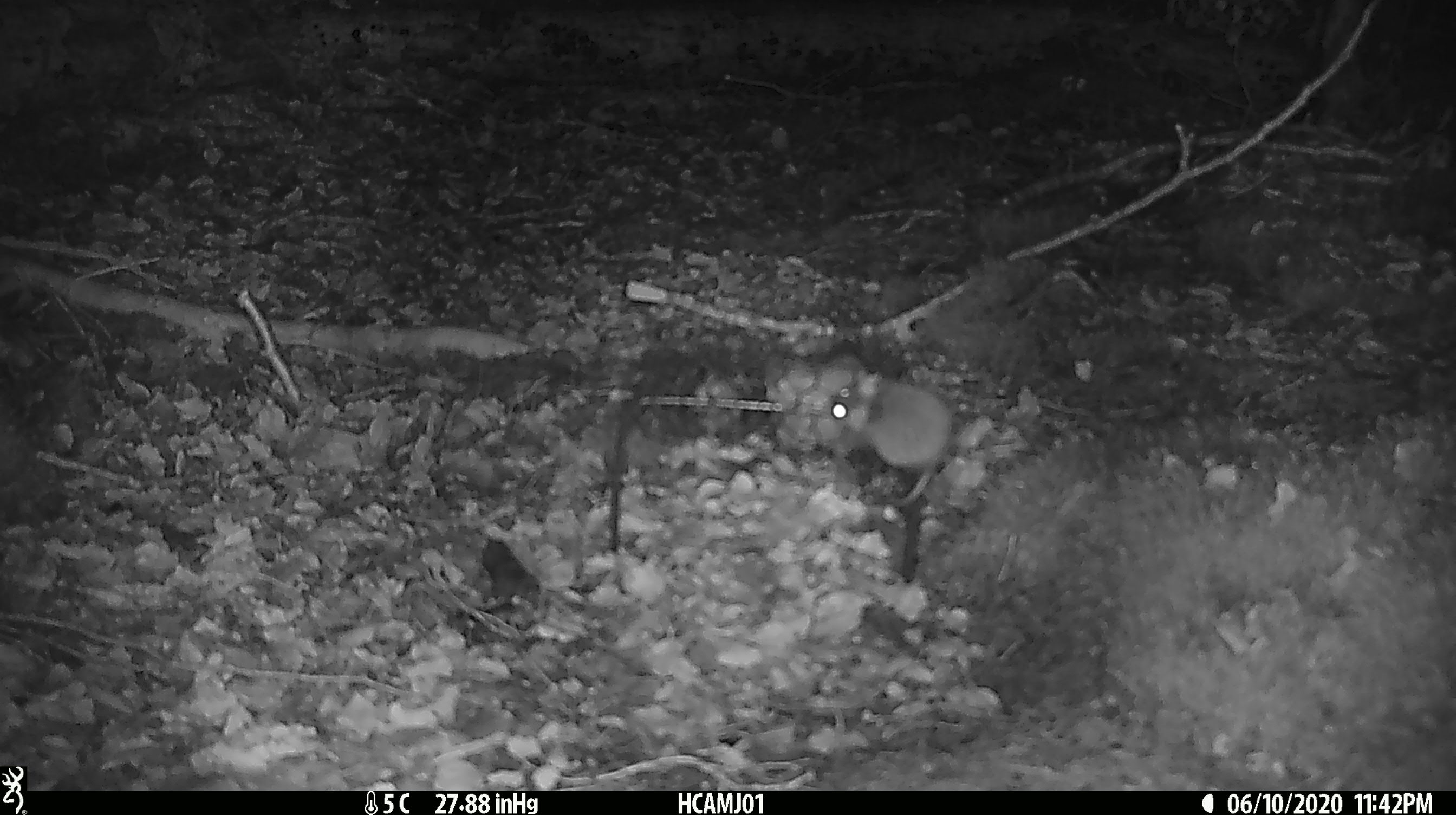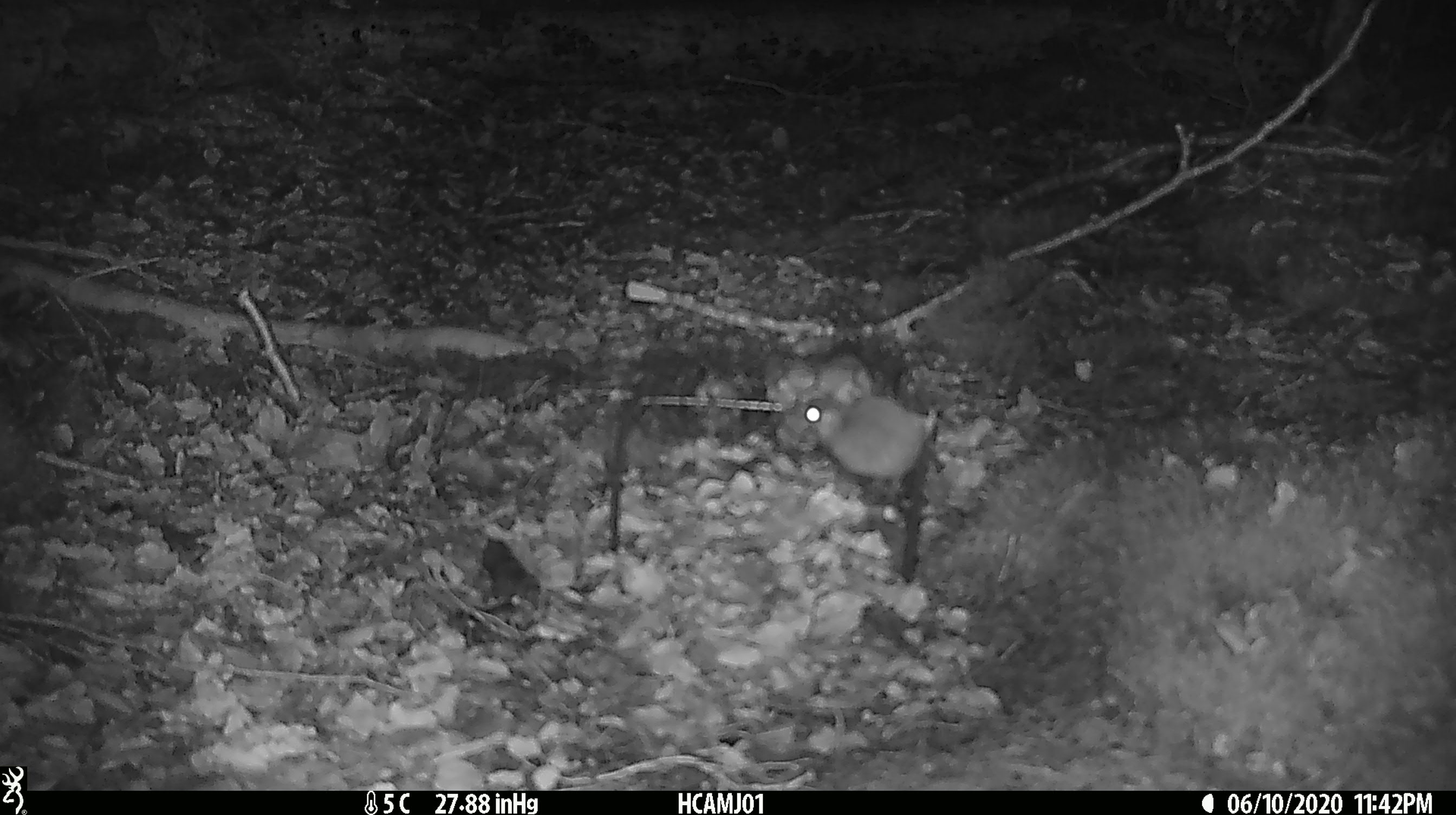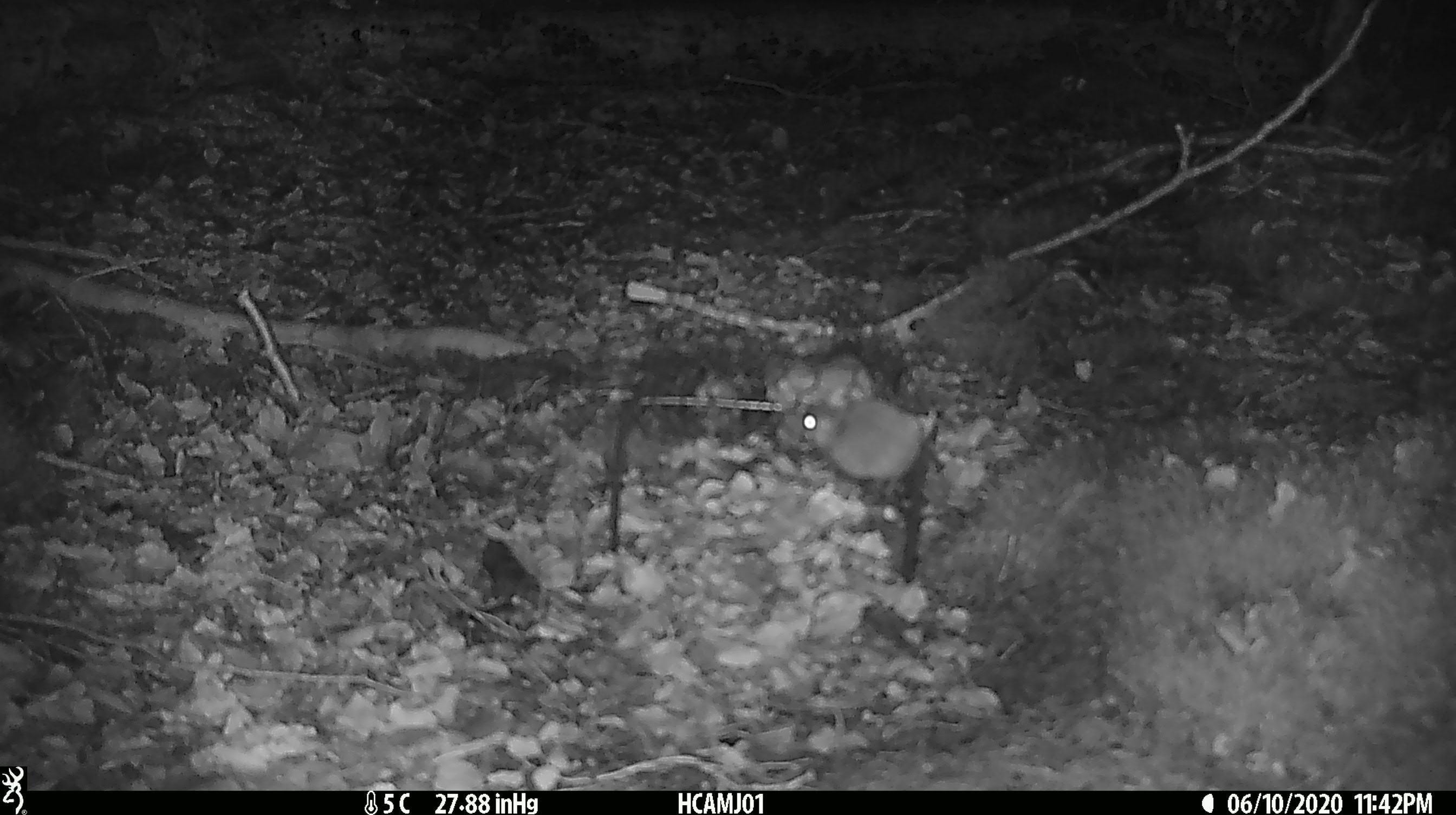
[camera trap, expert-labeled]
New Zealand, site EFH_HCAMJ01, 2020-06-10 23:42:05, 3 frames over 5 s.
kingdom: Animalia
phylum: Chordata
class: Mammalia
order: Rodentia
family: Muridae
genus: Mus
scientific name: Mus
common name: mouse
Mouse (Mus).